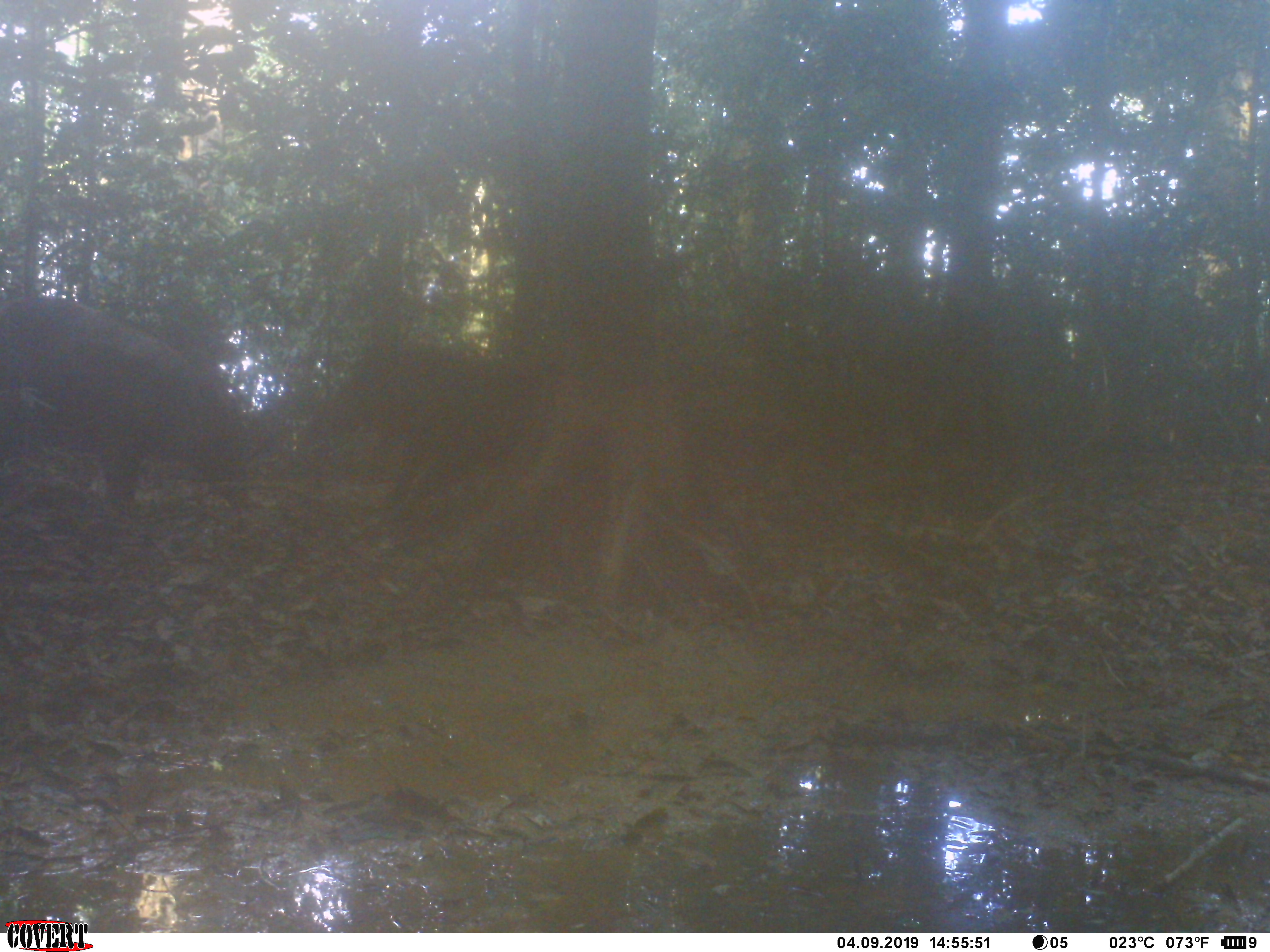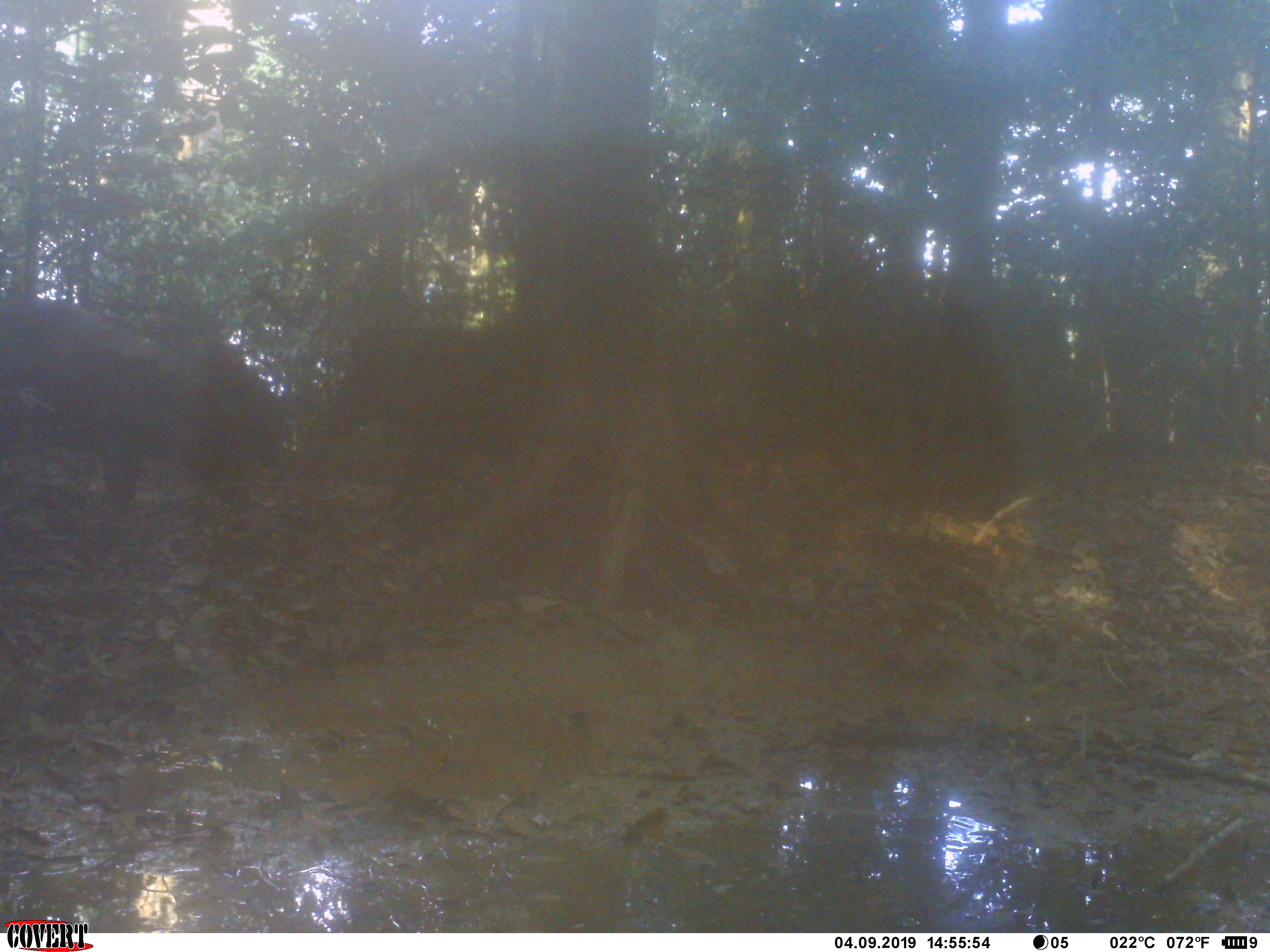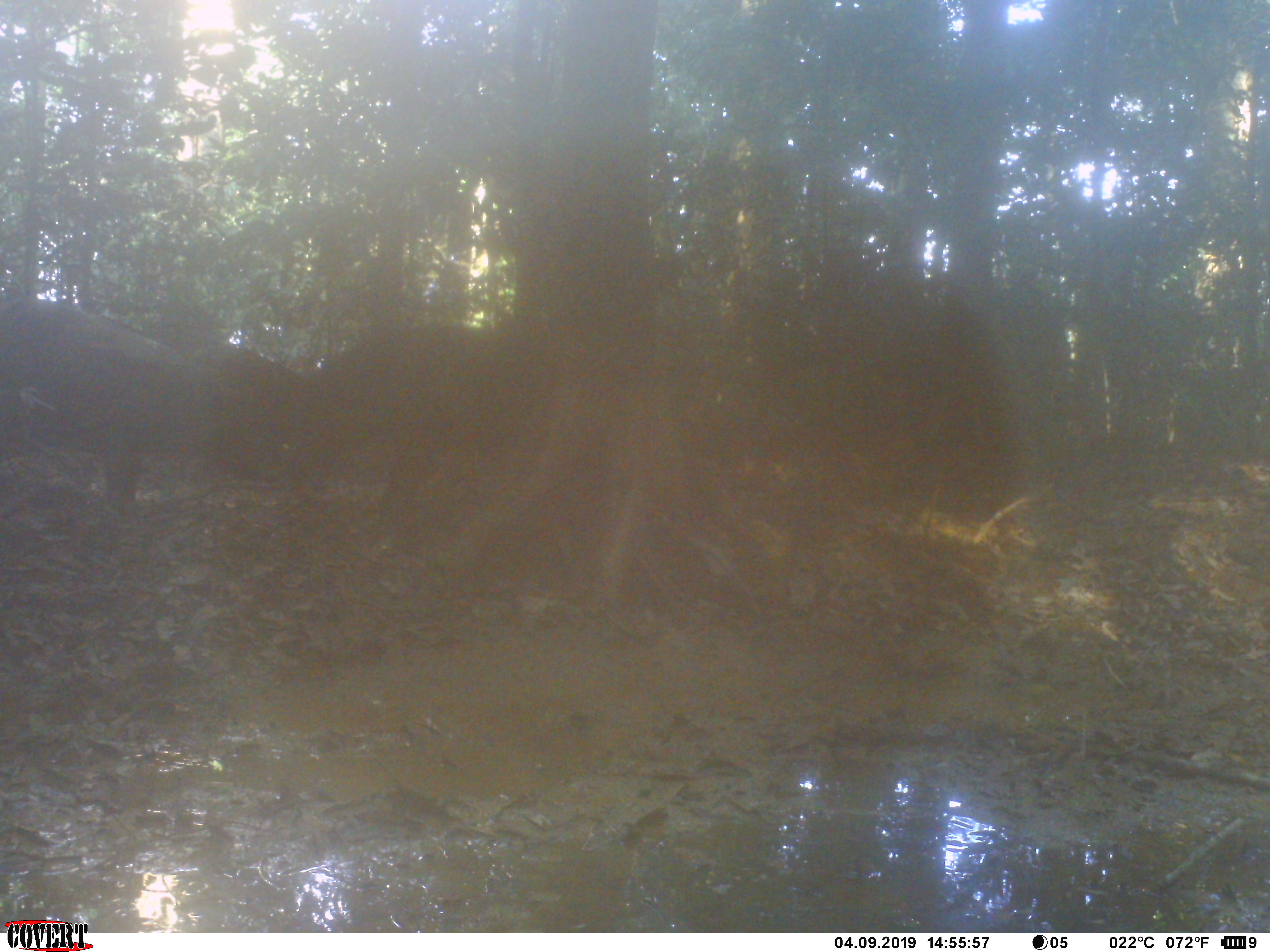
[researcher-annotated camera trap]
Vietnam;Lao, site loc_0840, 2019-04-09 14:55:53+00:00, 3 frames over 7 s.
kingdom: Animalia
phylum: Chordata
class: Mammalia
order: Artiodactyla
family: Suidae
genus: Sus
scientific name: Sus scrofa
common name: eurasian wild pig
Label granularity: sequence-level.